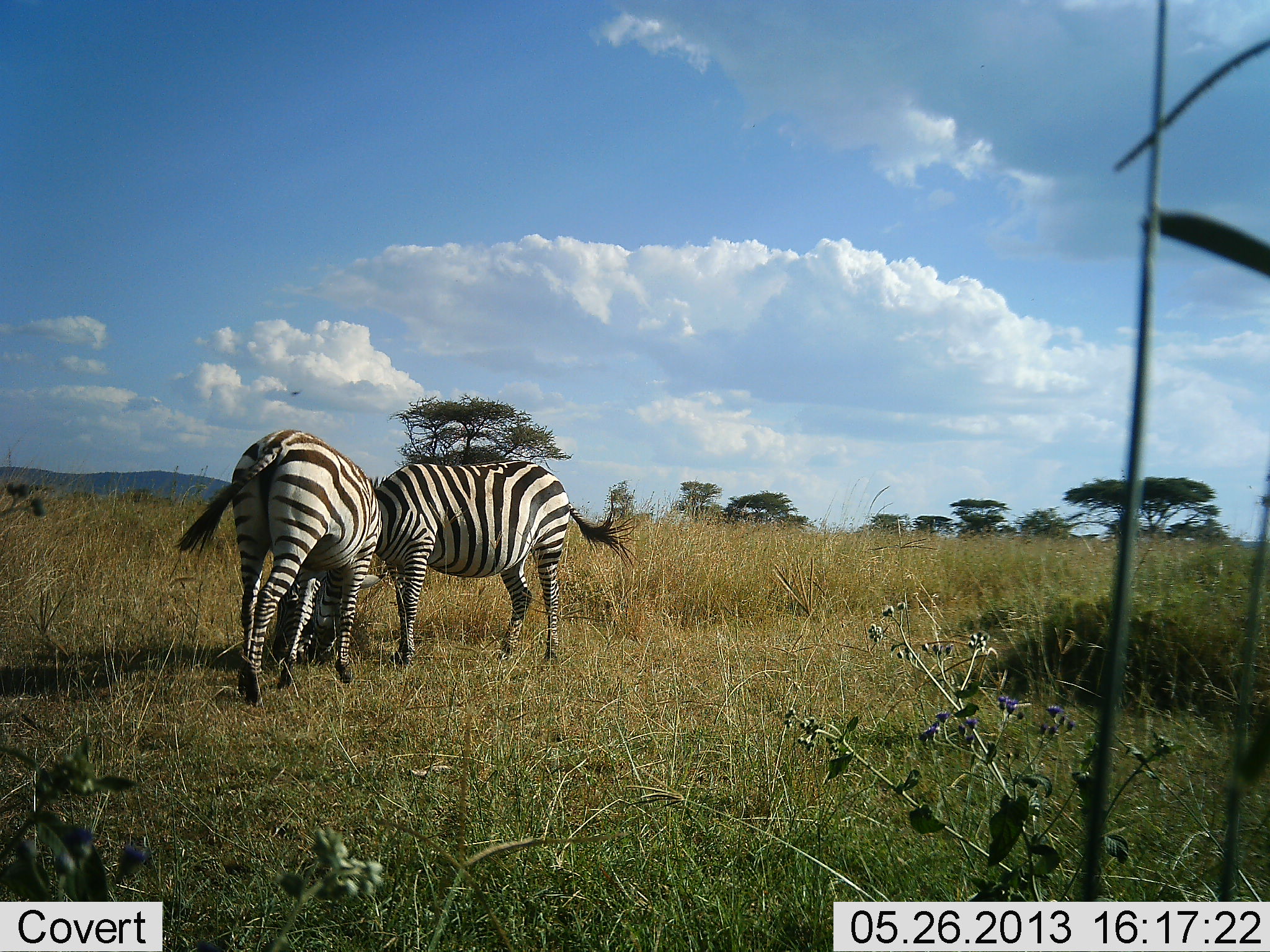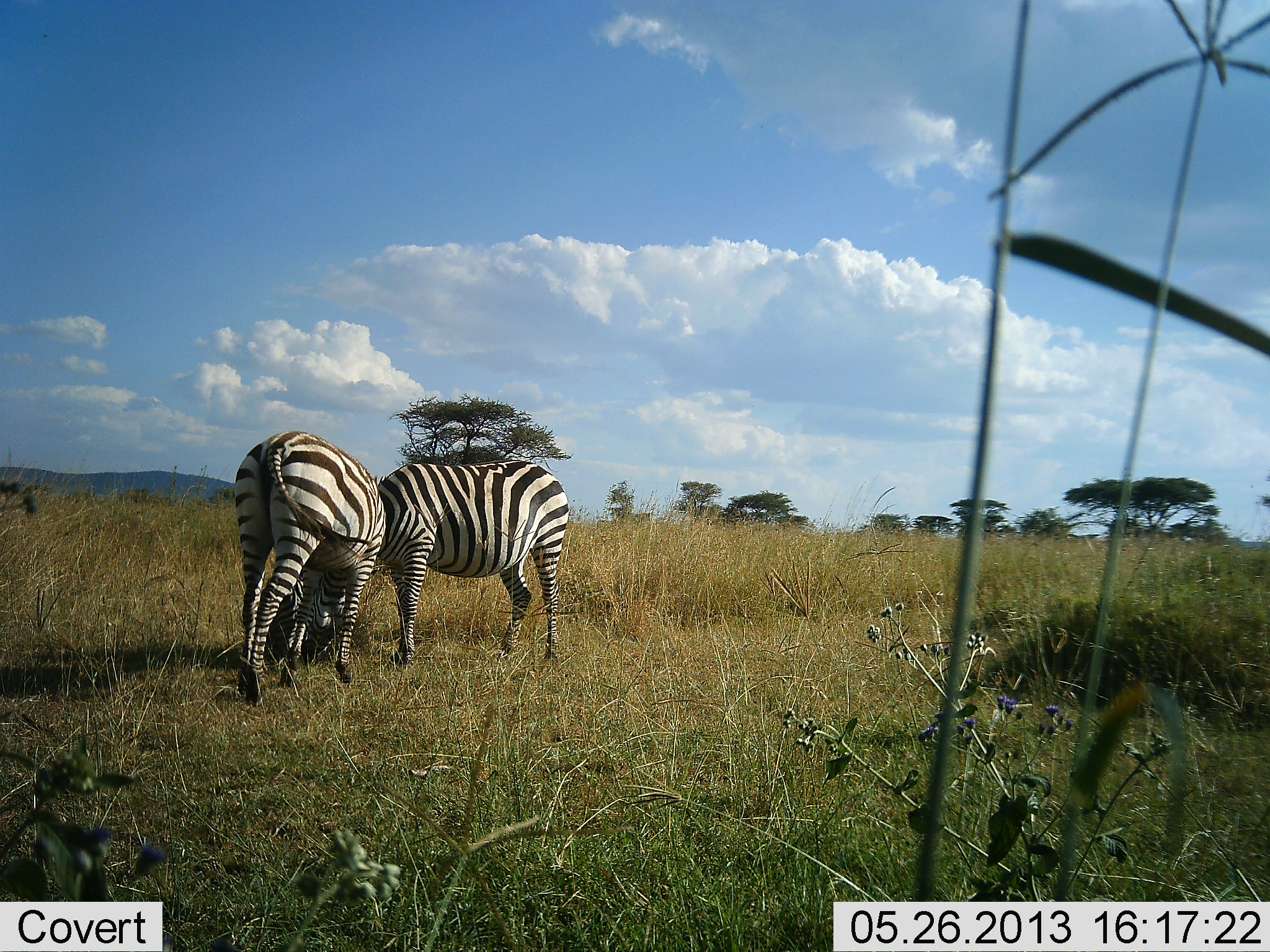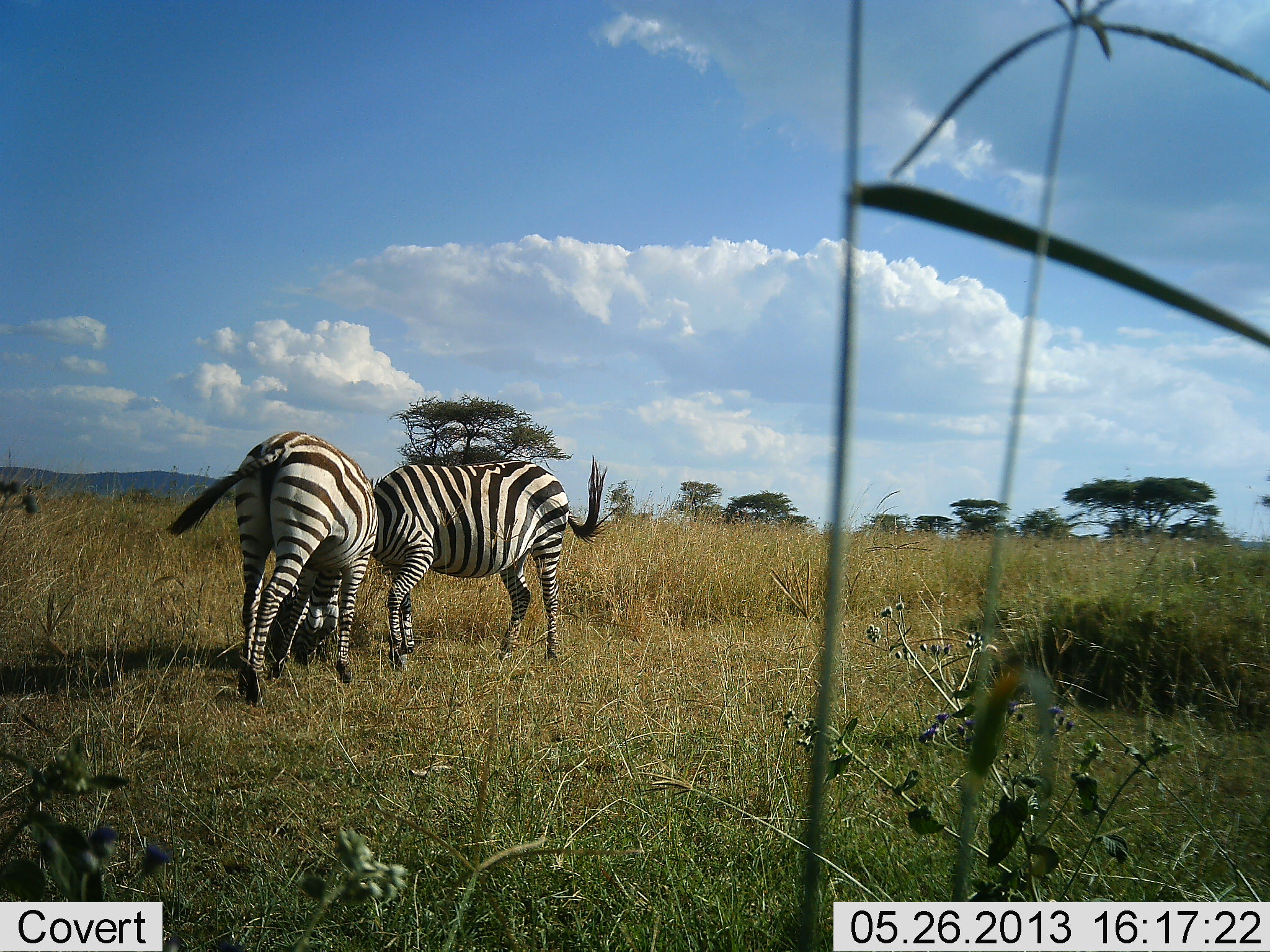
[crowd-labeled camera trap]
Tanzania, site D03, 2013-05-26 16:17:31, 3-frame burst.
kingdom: Animalia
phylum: Chordata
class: Mammalia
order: Perissodactyla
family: Equidae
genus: Equus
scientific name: Equus quagga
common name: plains zebra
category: zebra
Zebra (plains zebra) (Equus quagga), count 2. Behavior (volunteer vote fractions): standing 20%, resting 0%, moving 0%, interacting 22%. Young present (vote fraction): 0%. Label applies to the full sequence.